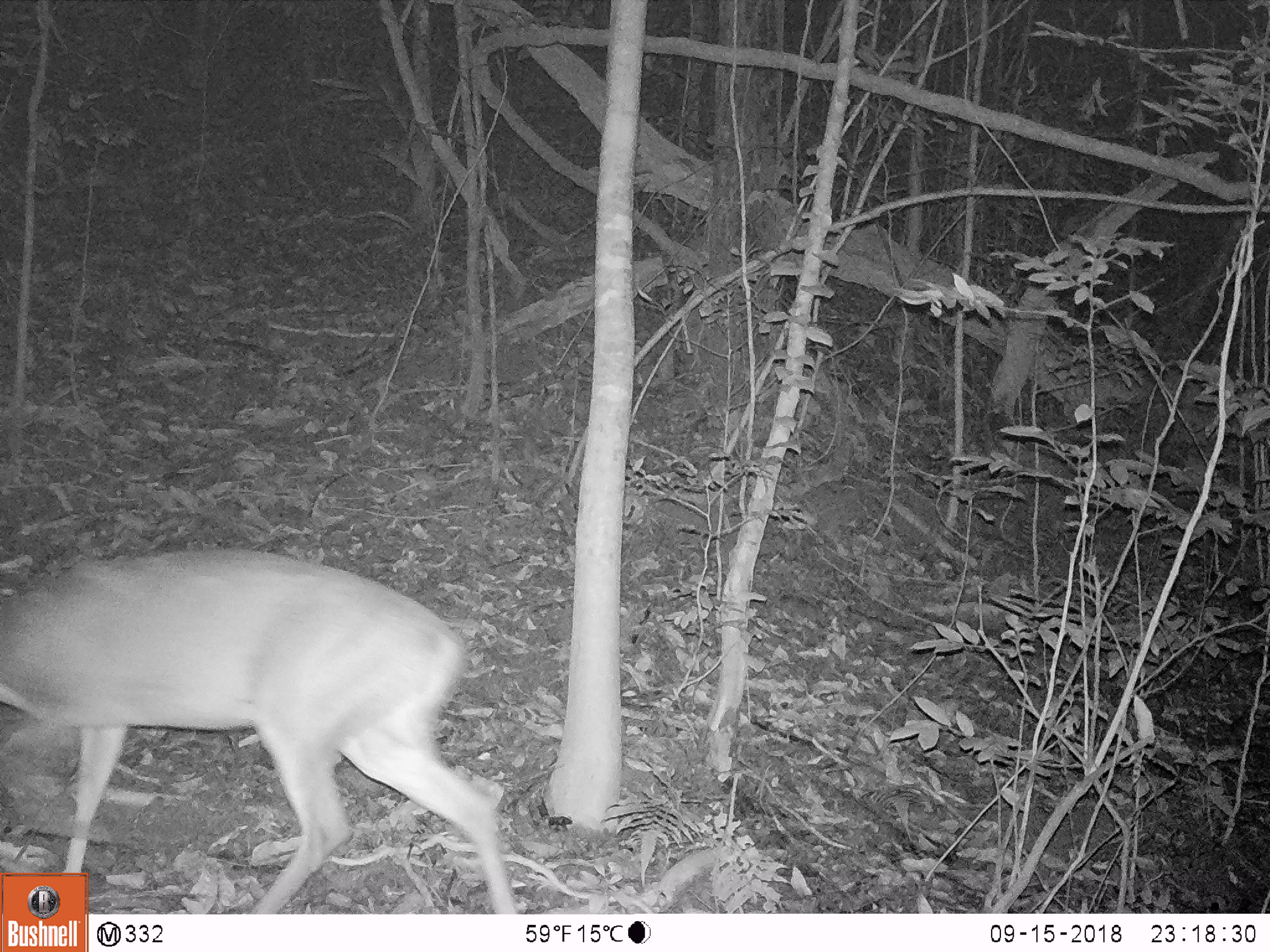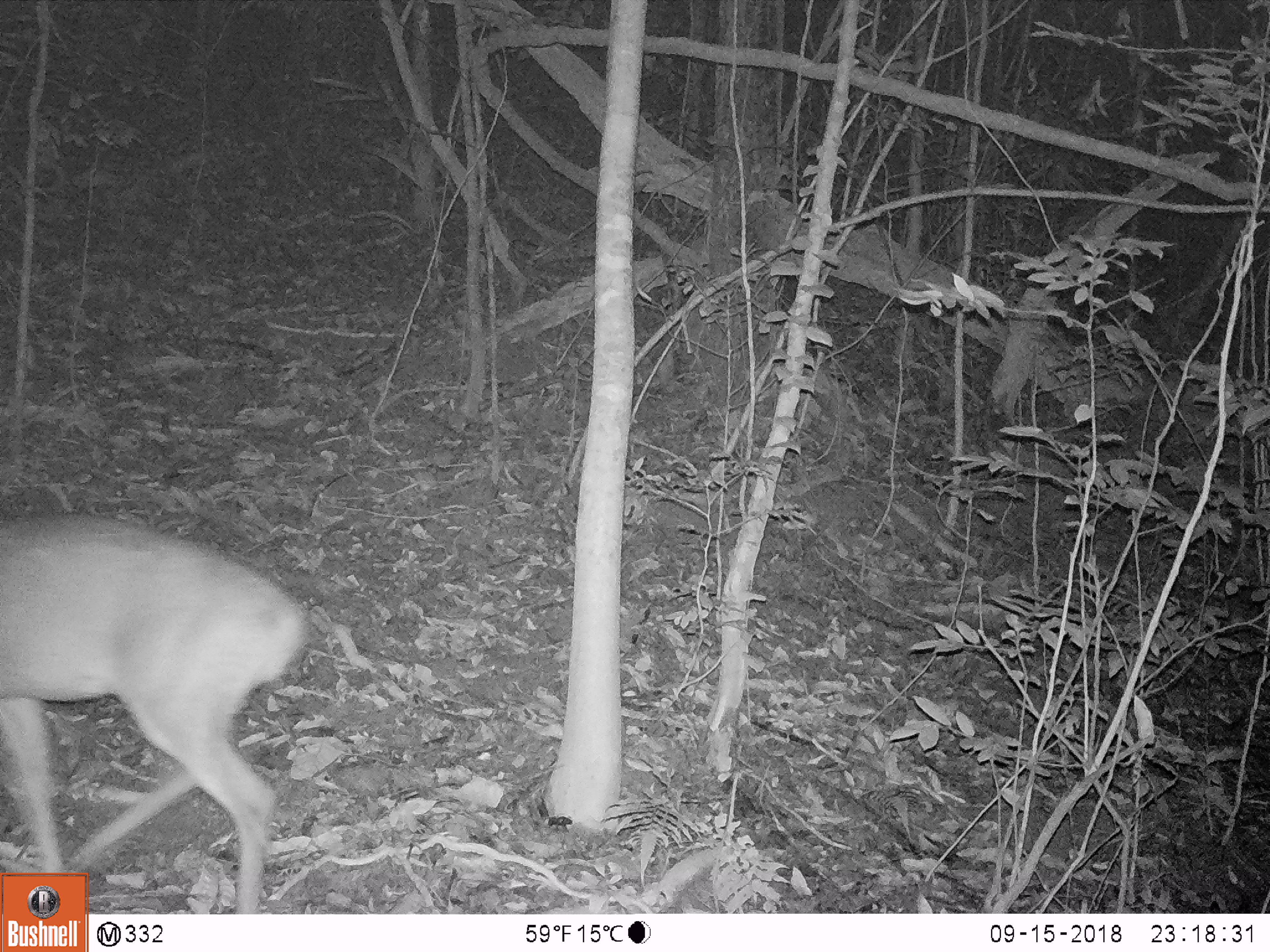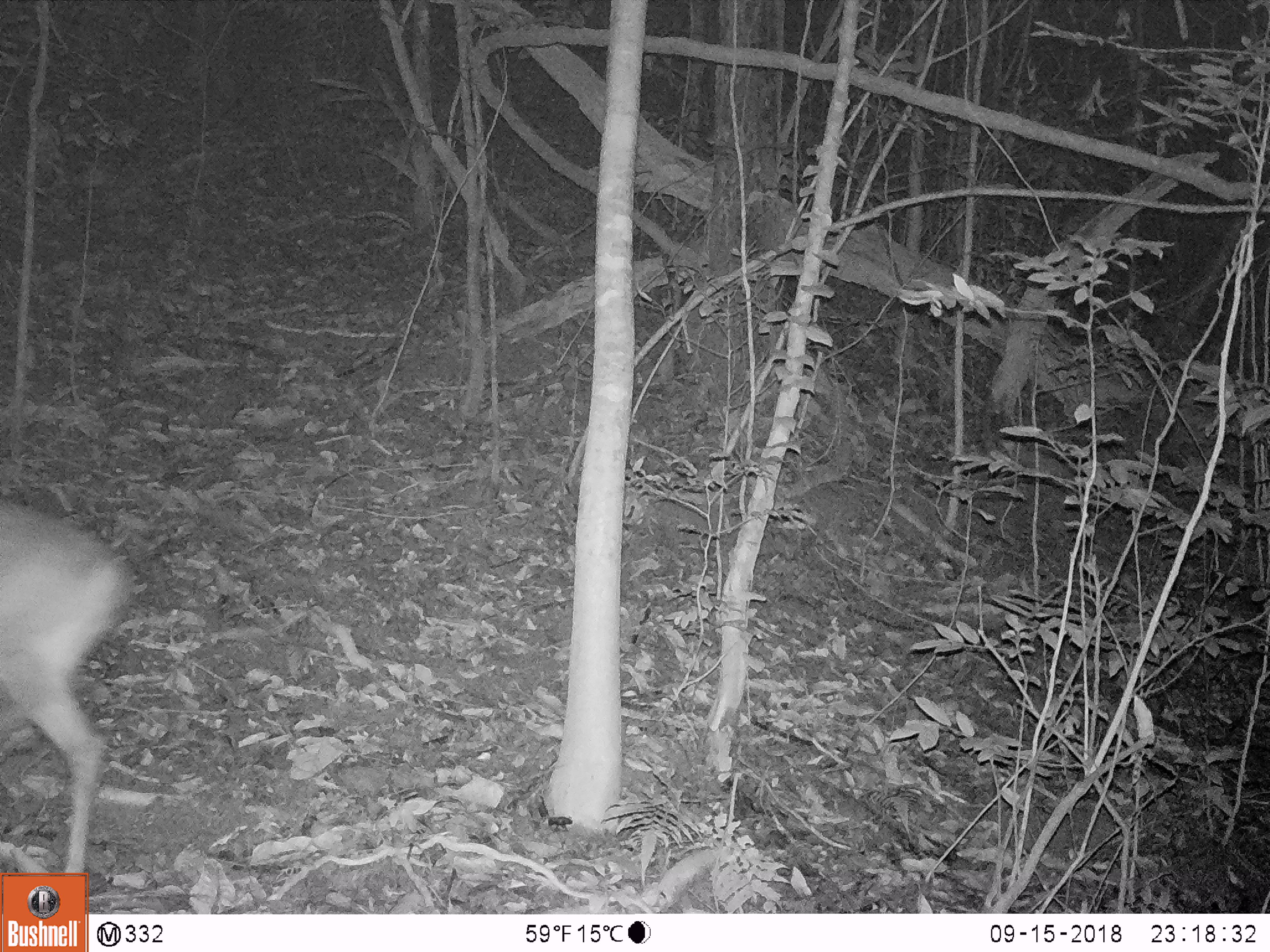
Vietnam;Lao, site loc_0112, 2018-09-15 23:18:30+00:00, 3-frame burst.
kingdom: Animalia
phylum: Chordata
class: Mammalia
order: Artiodactyla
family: Cervidae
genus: Muntiacus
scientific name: Muntiacus vuquangensis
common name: large-antlered muntjac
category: large antlered muntjac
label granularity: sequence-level